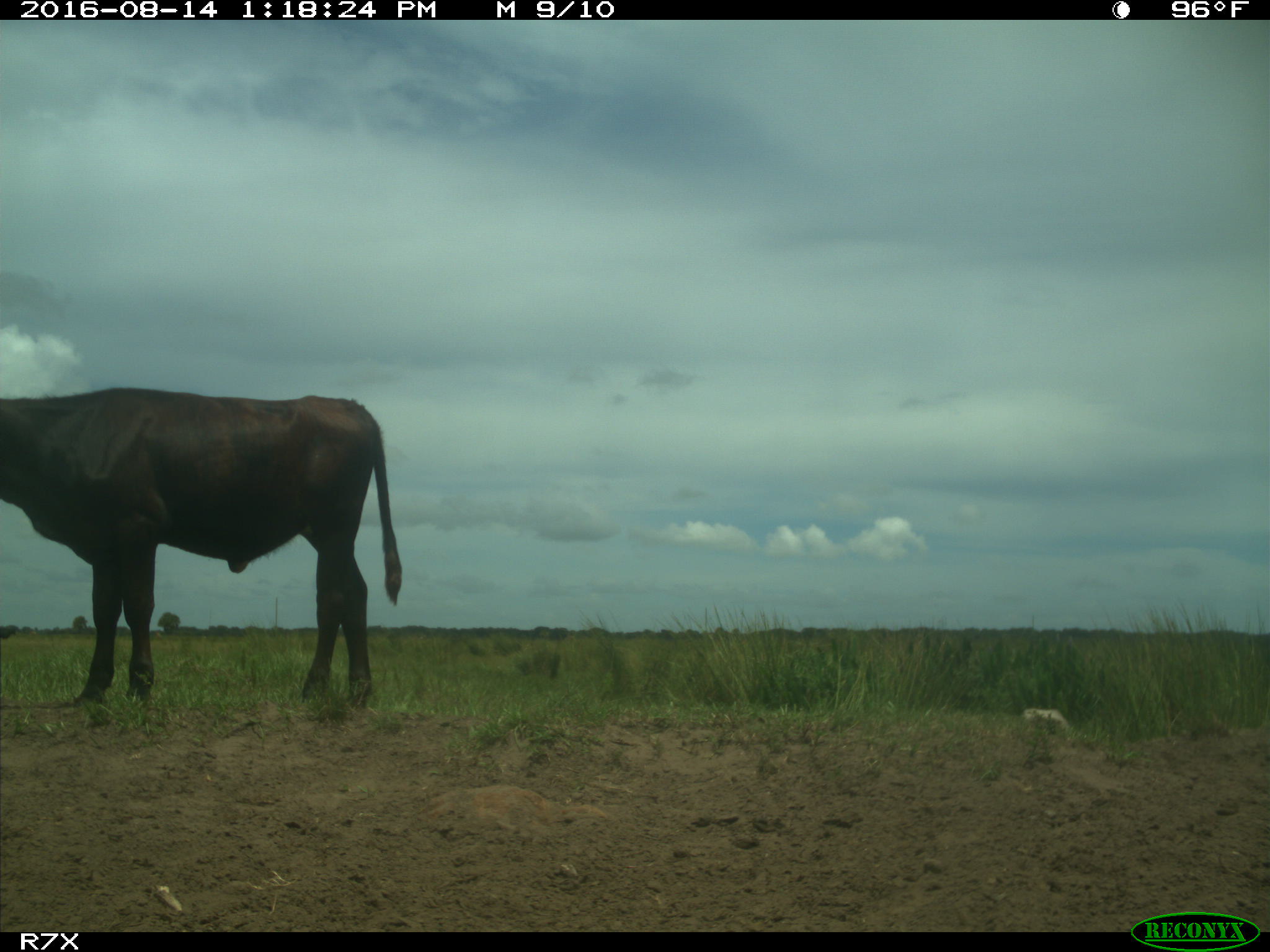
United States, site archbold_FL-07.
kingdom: Animalia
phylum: Chordata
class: Mammalia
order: Artiodactyla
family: Bovidae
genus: Bos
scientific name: Bos taurus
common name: domestic cow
Bos taurus (domestic cow).